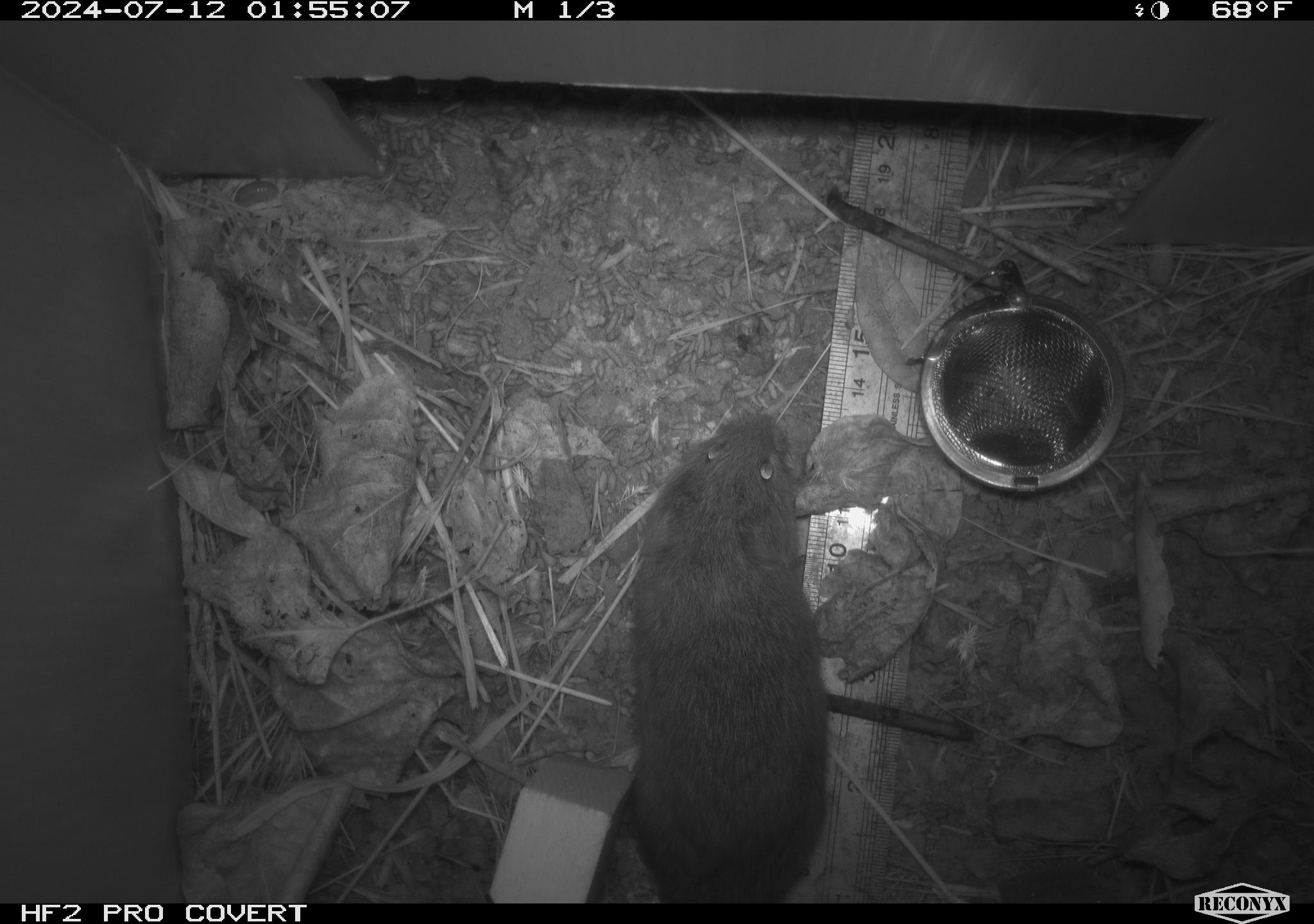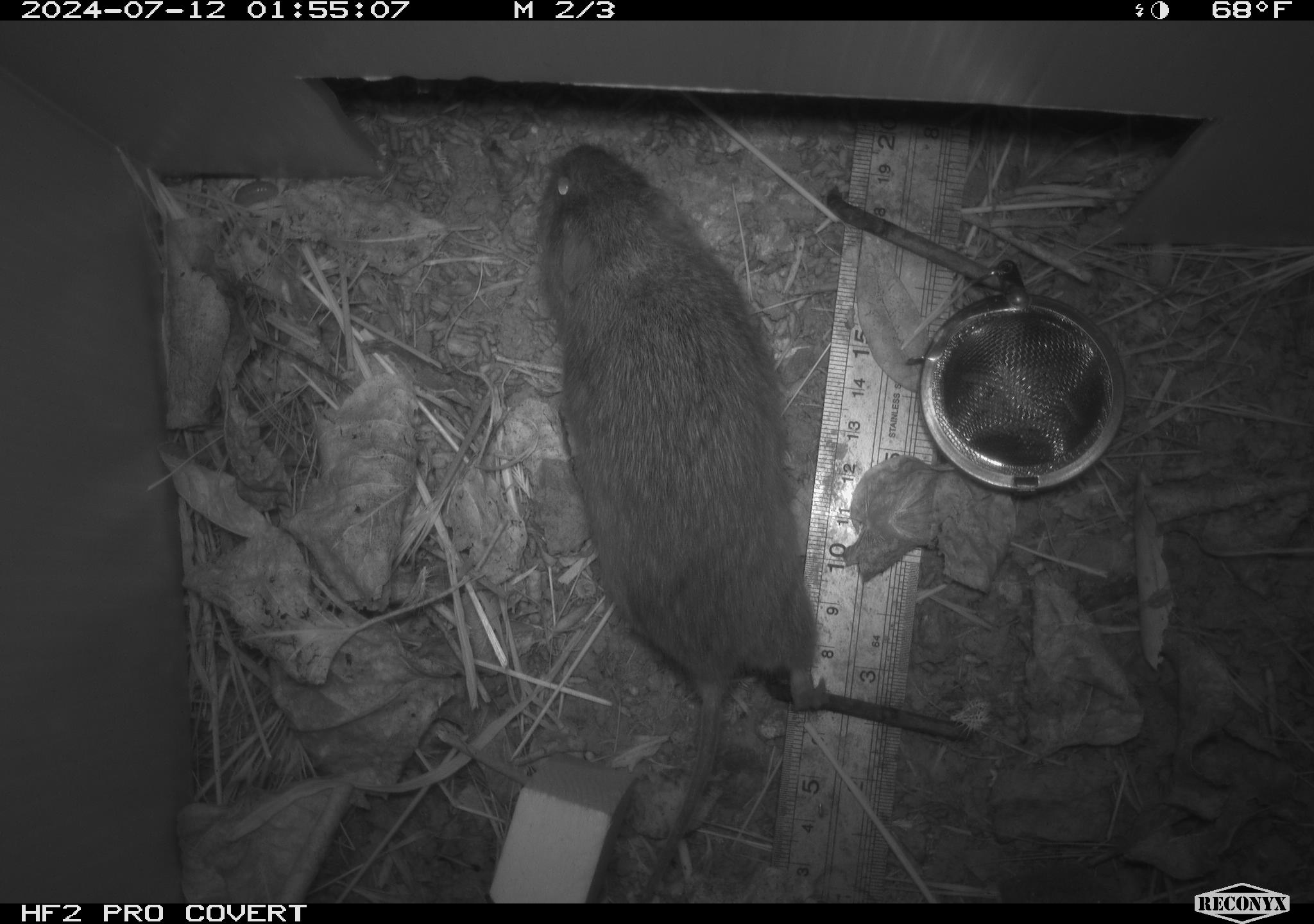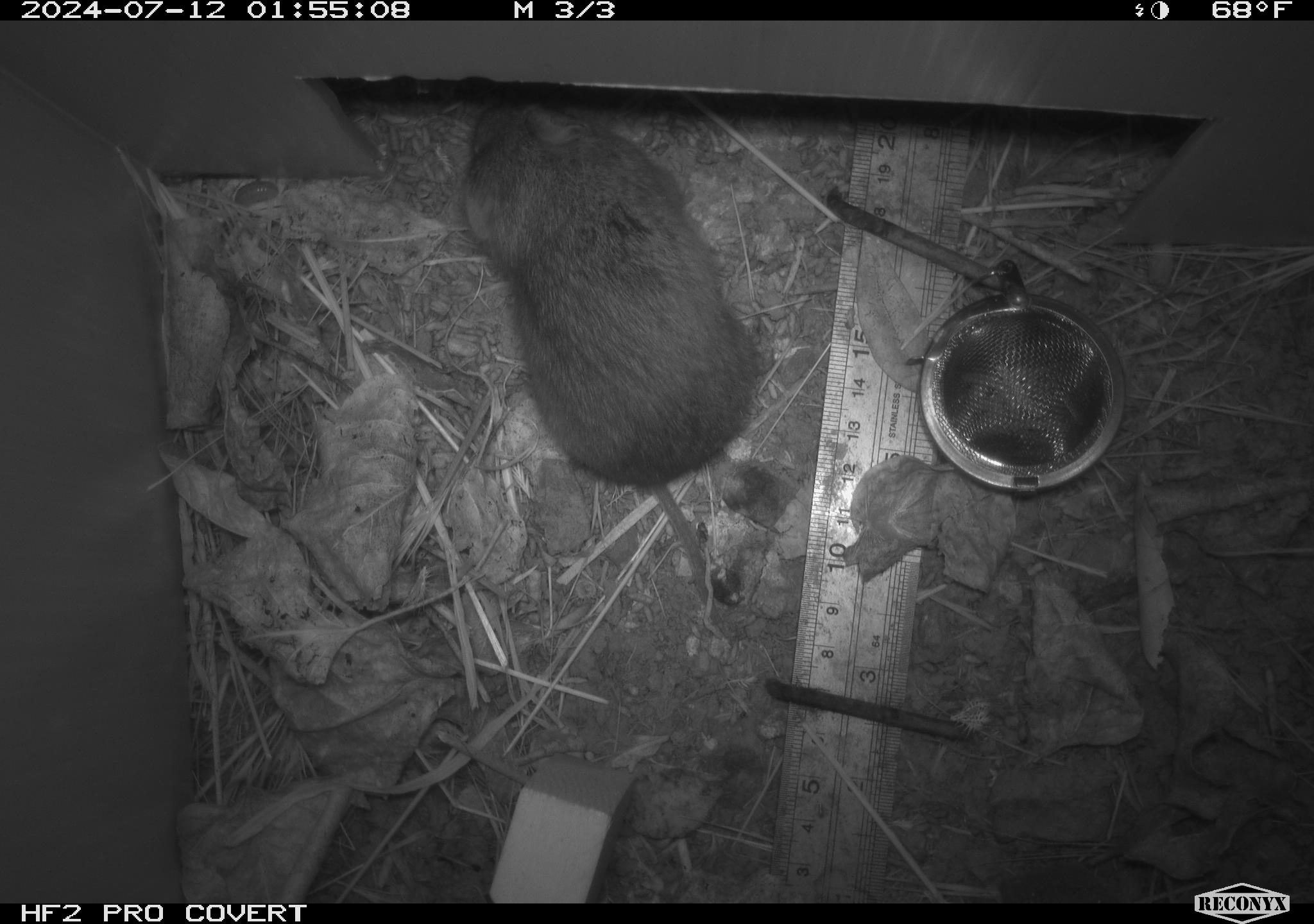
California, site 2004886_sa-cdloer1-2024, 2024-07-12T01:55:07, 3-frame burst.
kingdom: Animalia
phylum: Chordata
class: Mammalia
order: Rodentia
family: Cricetidae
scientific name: Arvicolinae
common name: voles, lemmings, and muskrats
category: arvicolinae subfamily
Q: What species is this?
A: Arvicolinae subfamily (voles, lemmings, and muskrats) (Arvicolinae).